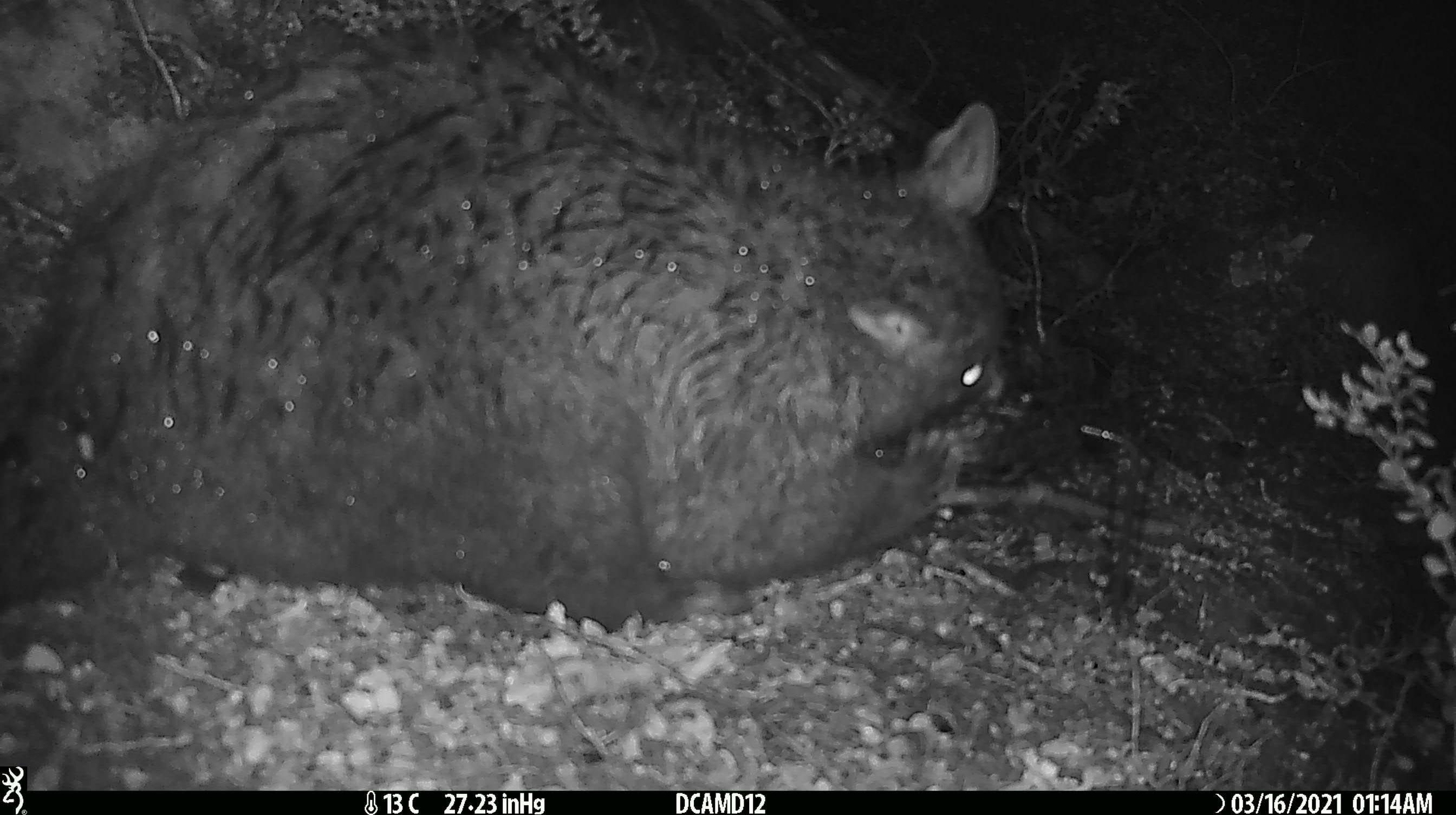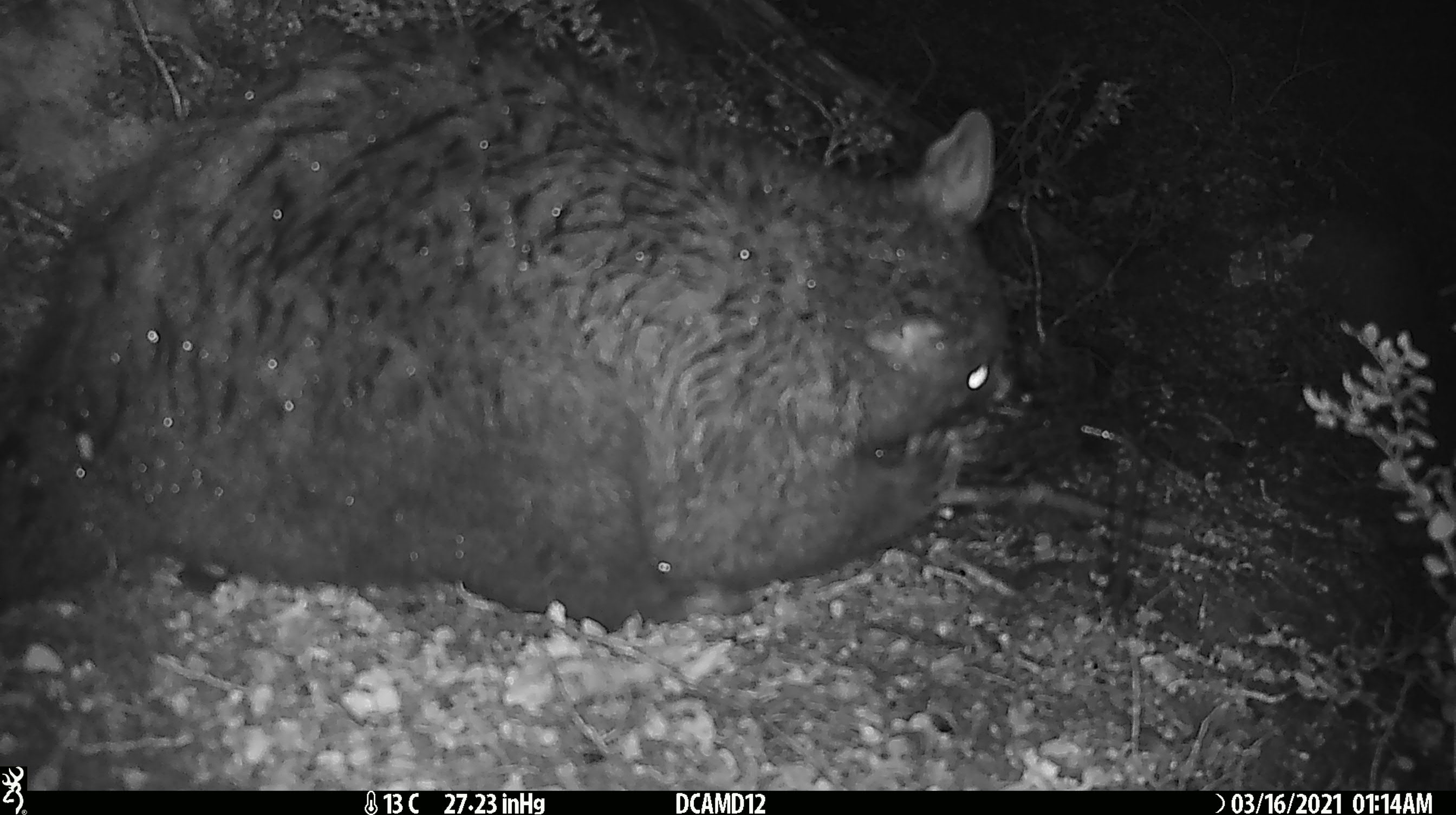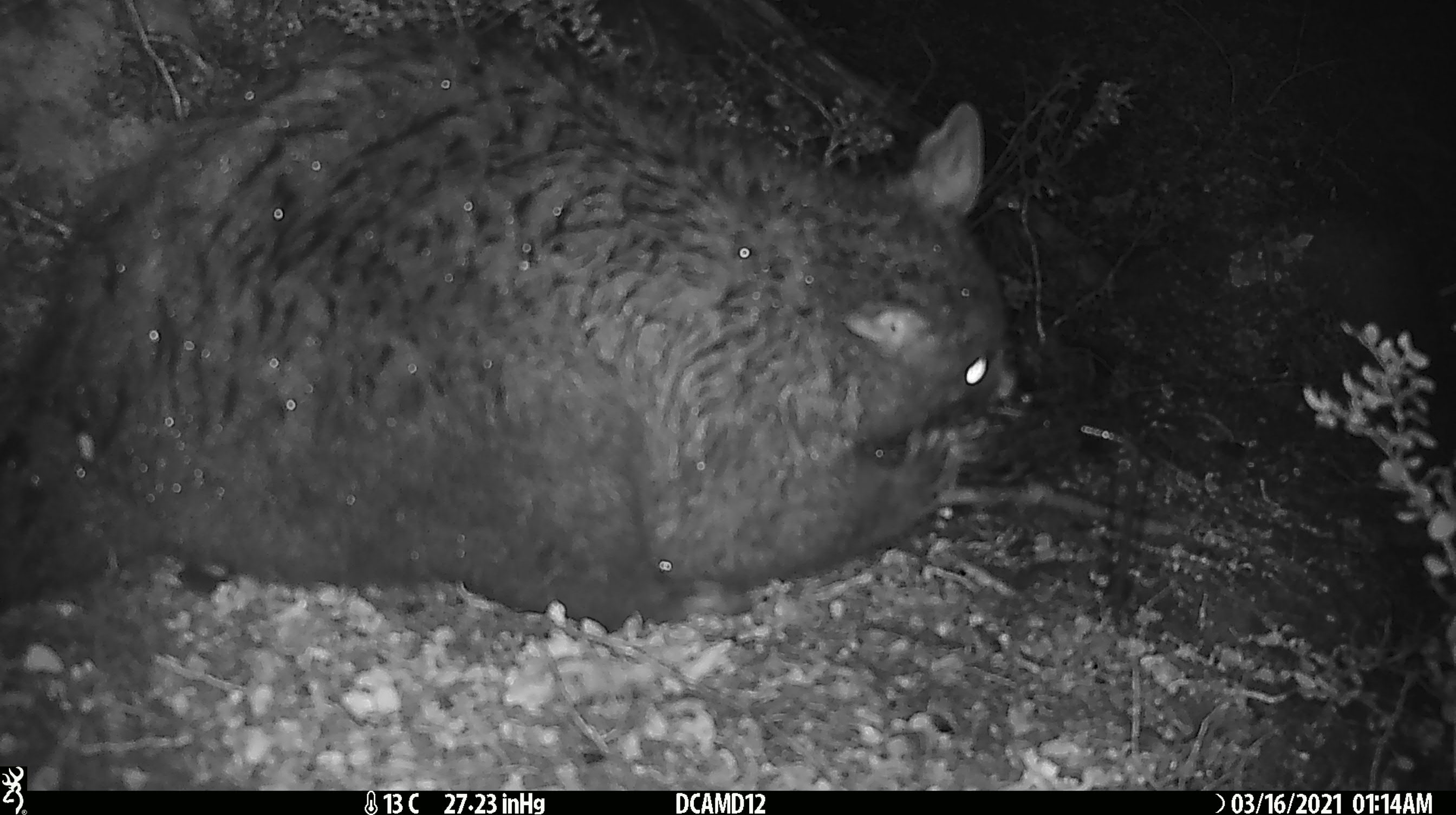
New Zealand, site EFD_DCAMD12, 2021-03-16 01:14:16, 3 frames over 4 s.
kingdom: Animalia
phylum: Chordata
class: Mammalia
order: Diprotodontia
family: Phalangeridae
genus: Trichosurus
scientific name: Trichosurus vulpecula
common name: common brushtail possum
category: possum